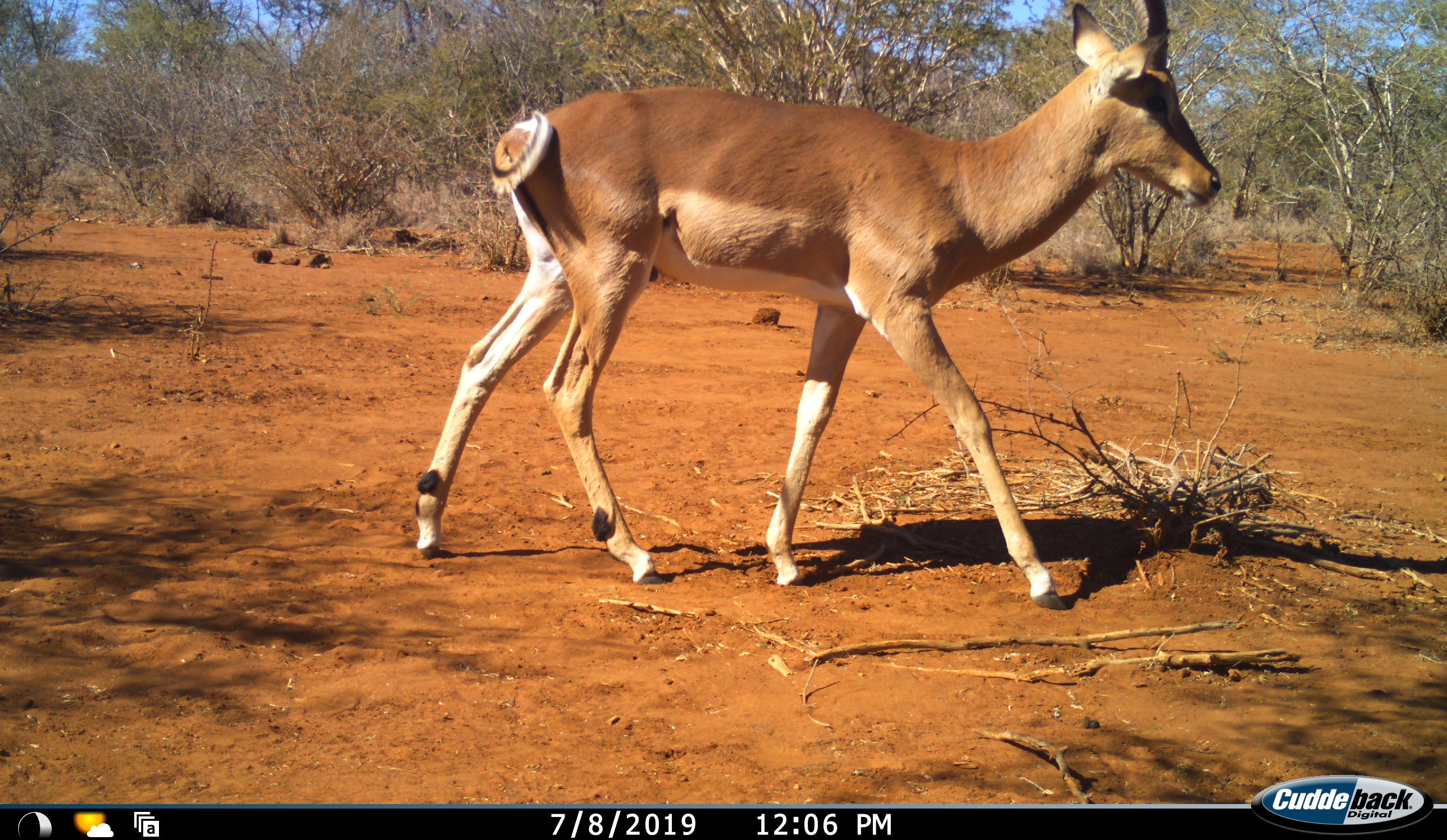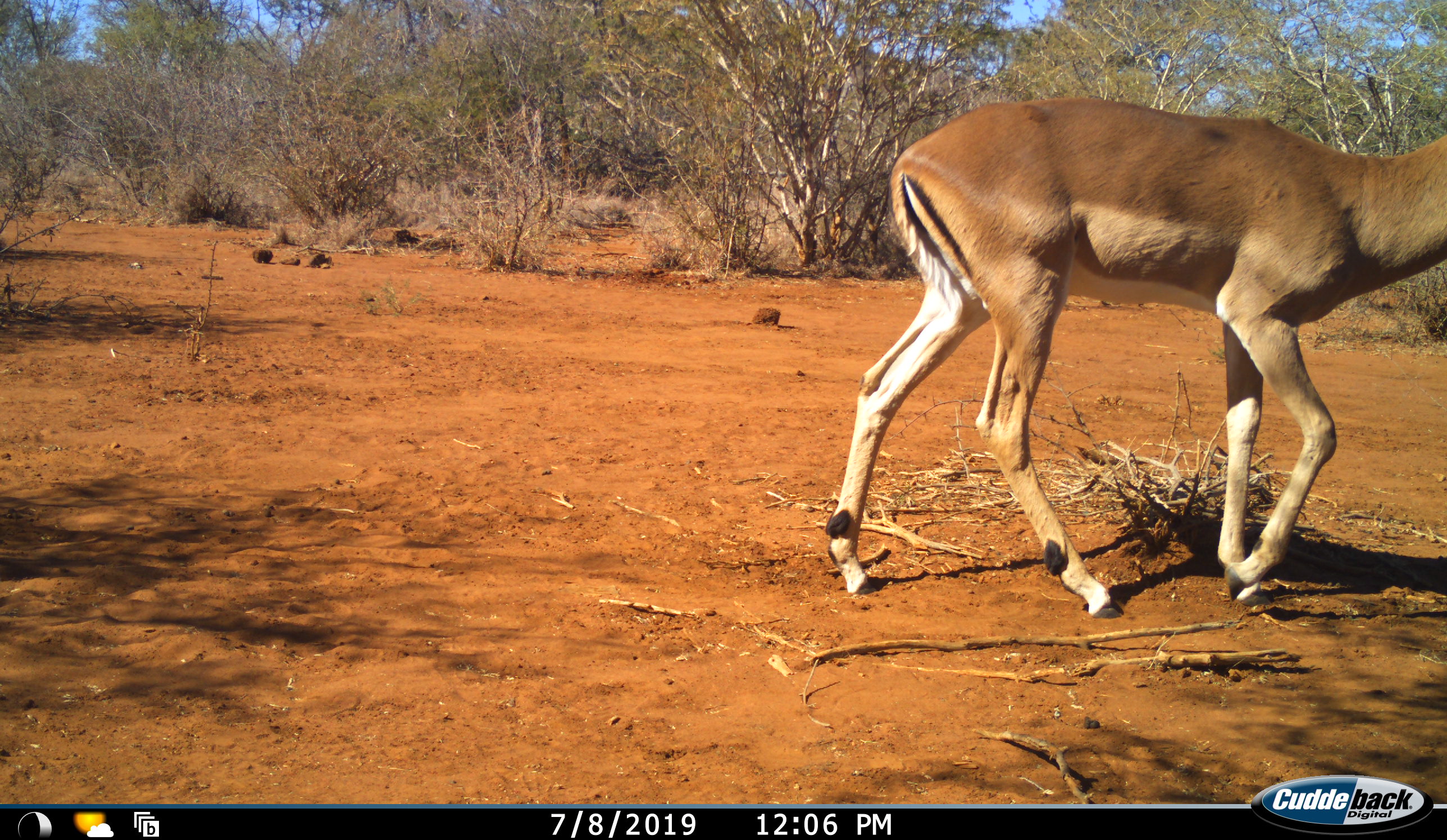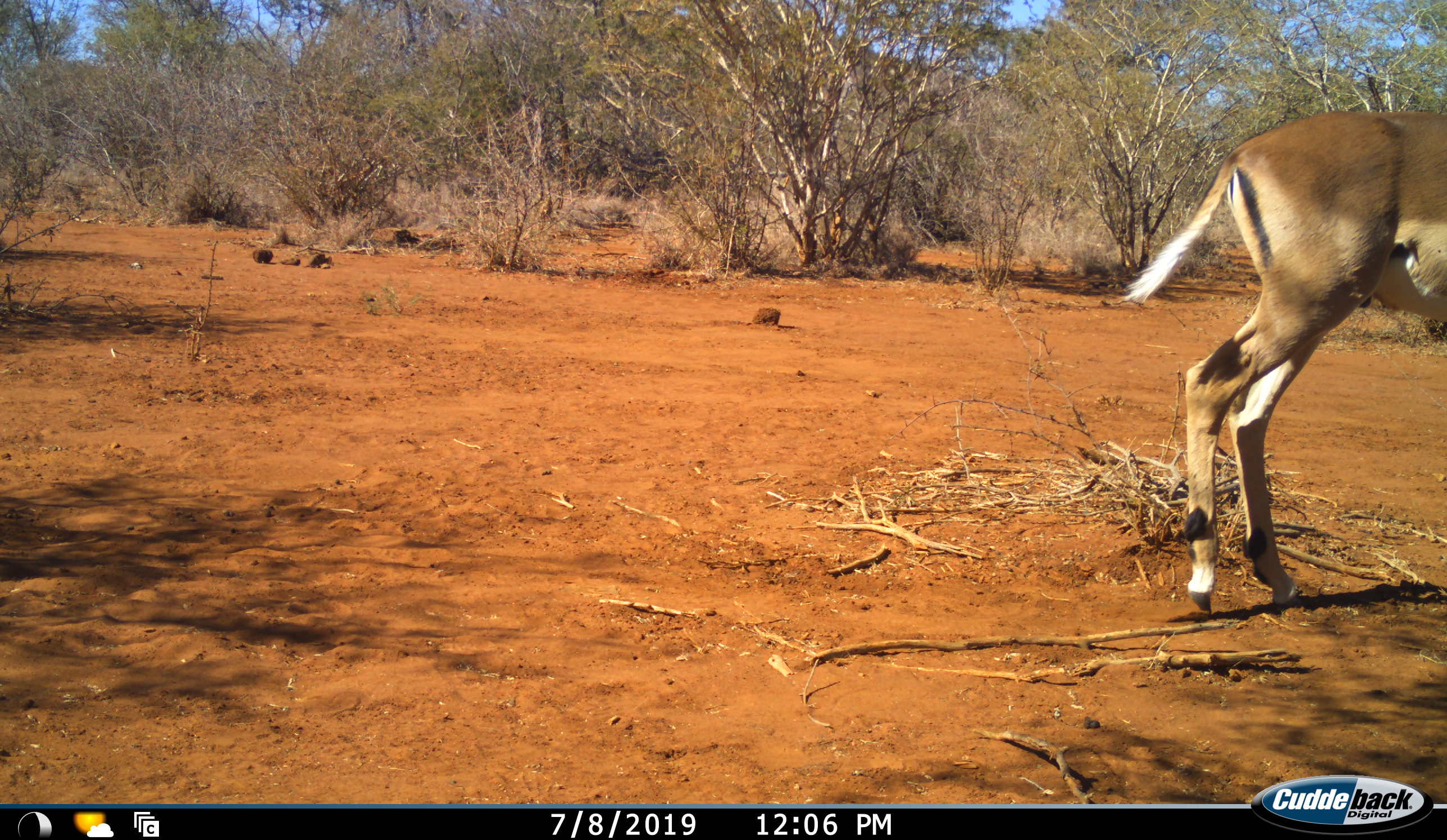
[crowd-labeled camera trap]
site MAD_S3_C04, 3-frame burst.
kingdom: Animalia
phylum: Chordata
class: Mammalia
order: Artiodactyla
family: Bovidae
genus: Aepyceros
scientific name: Aepyceros melampus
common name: impala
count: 1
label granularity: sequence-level